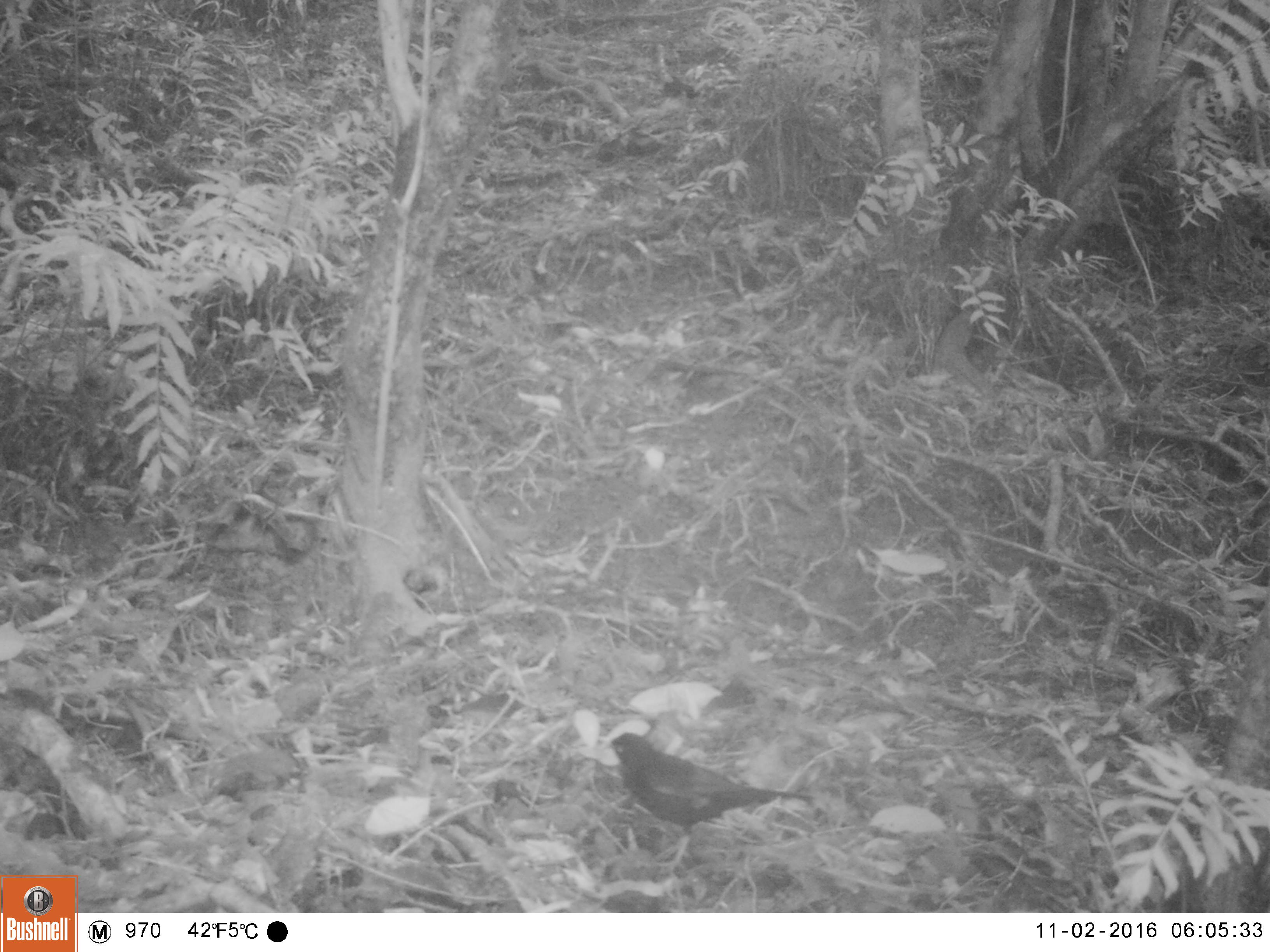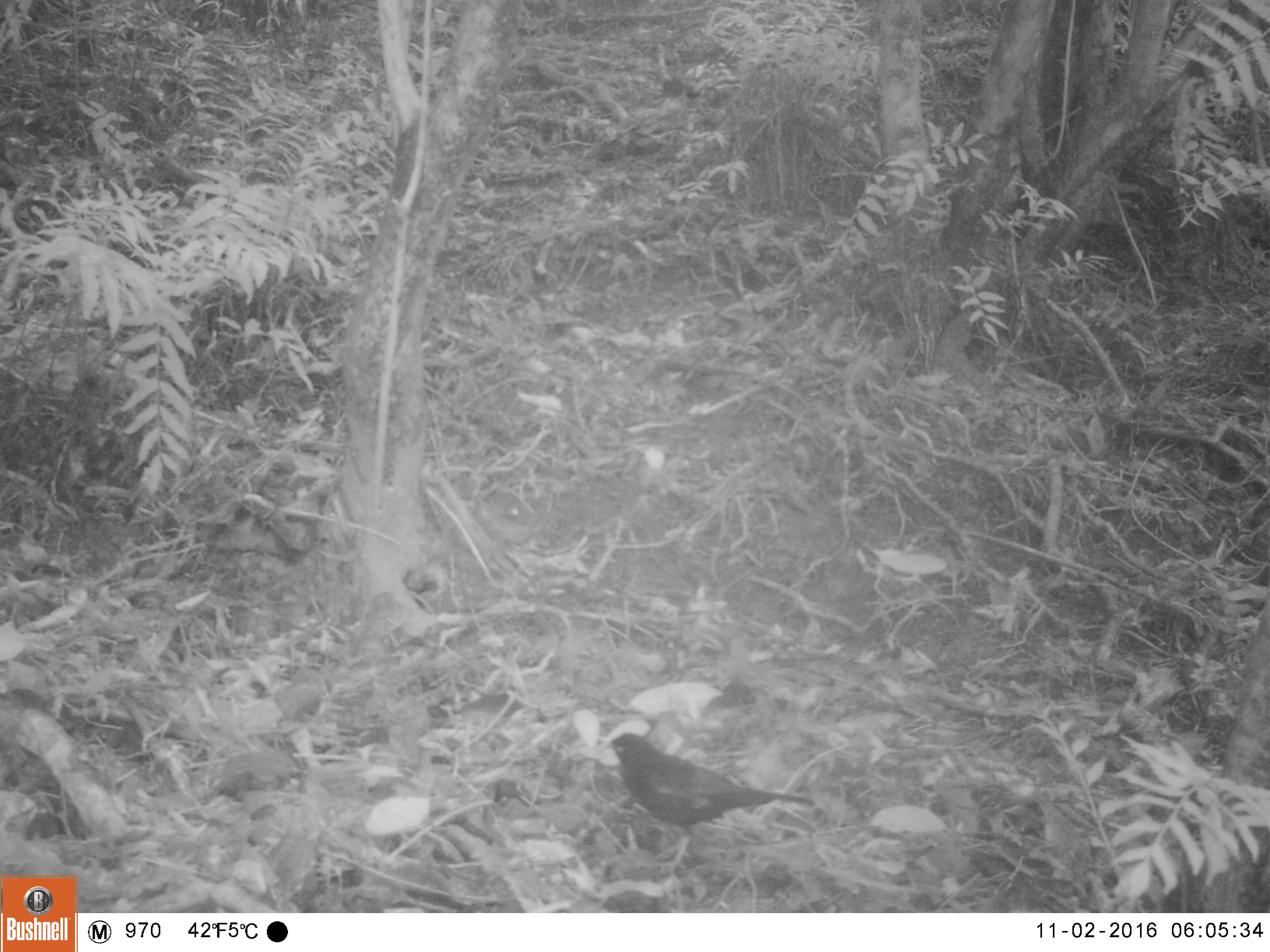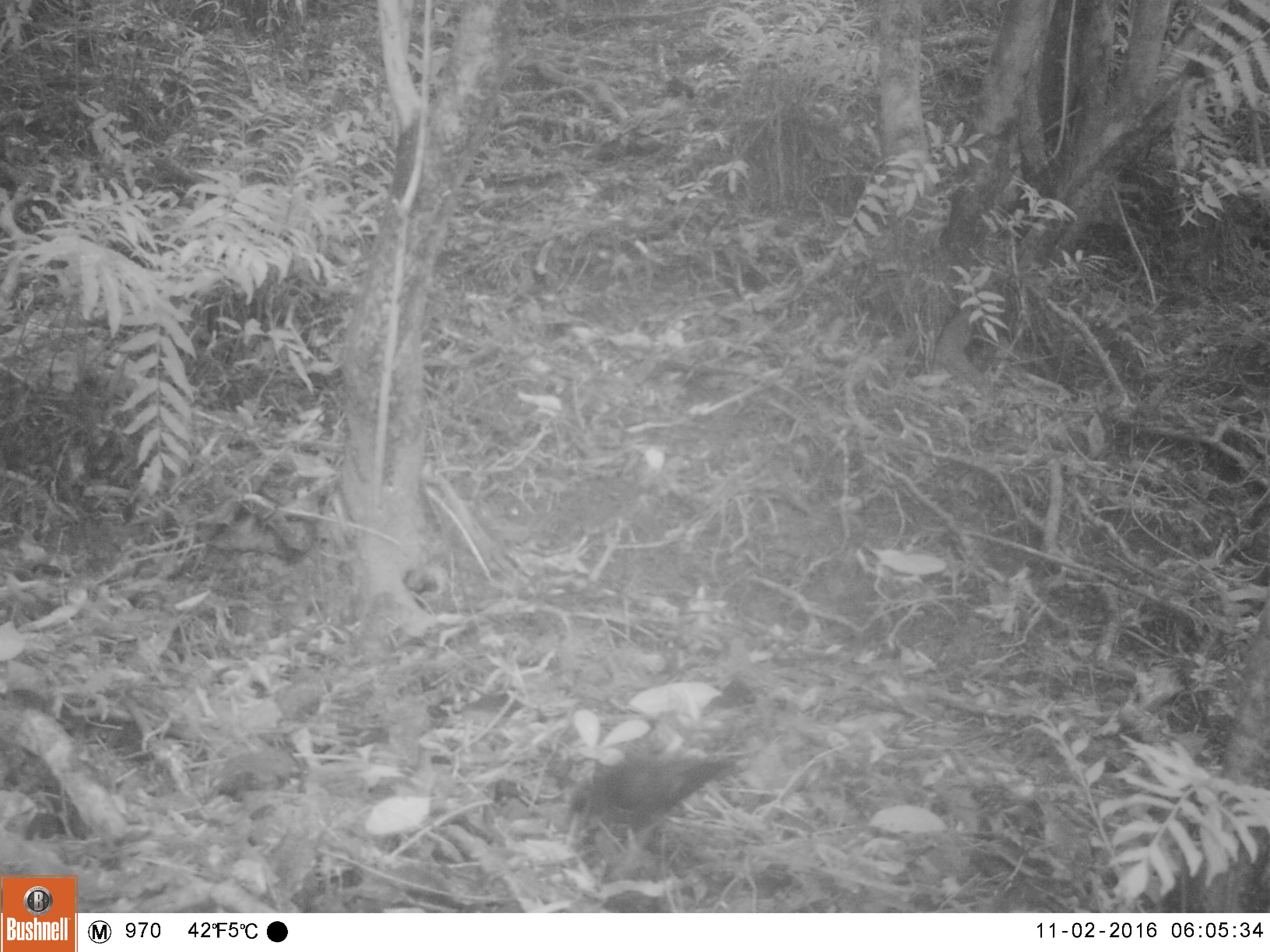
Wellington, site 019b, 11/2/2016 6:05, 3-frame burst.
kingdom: Animalia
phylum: Chordata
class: Aves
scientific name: Aves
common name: bird